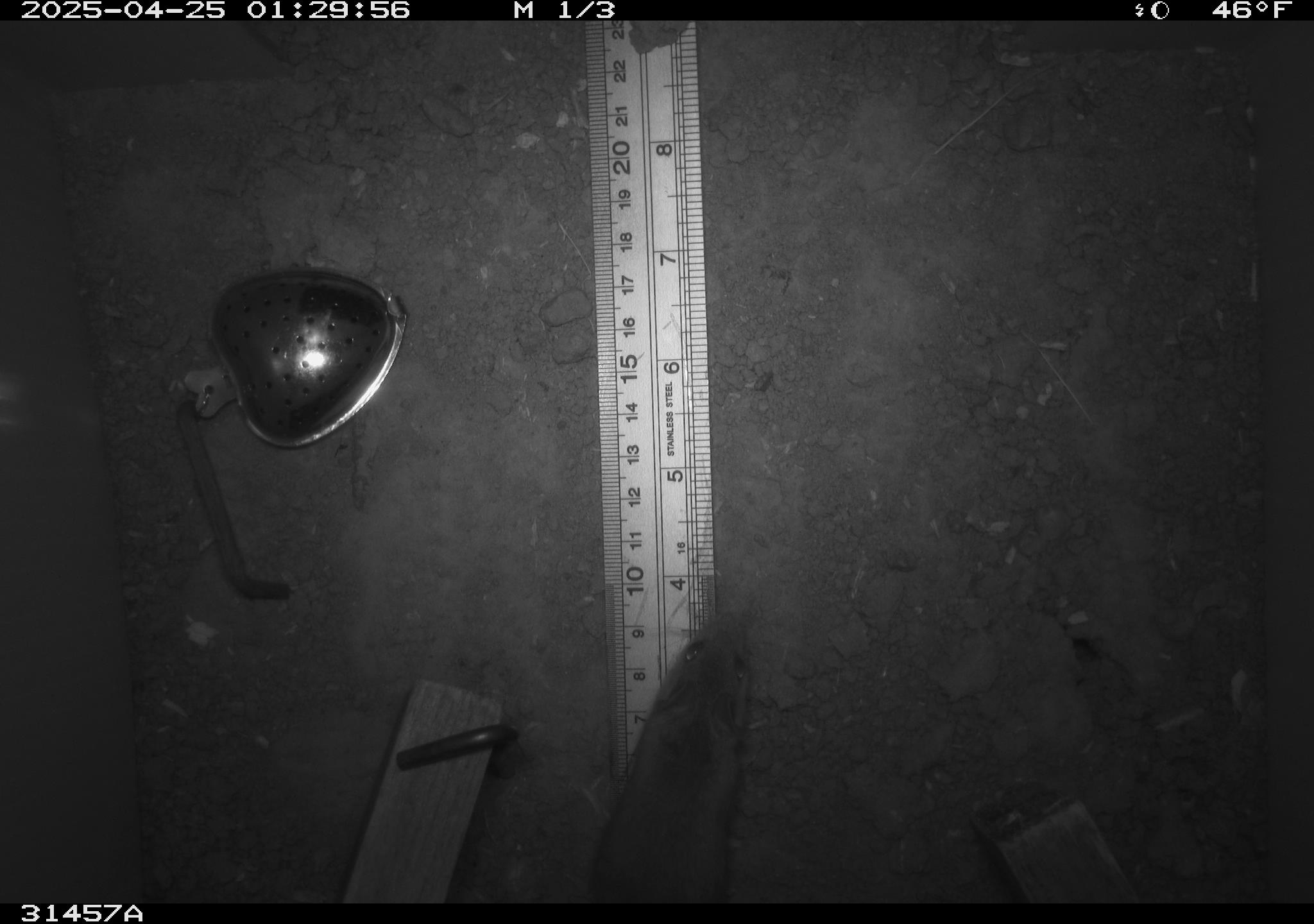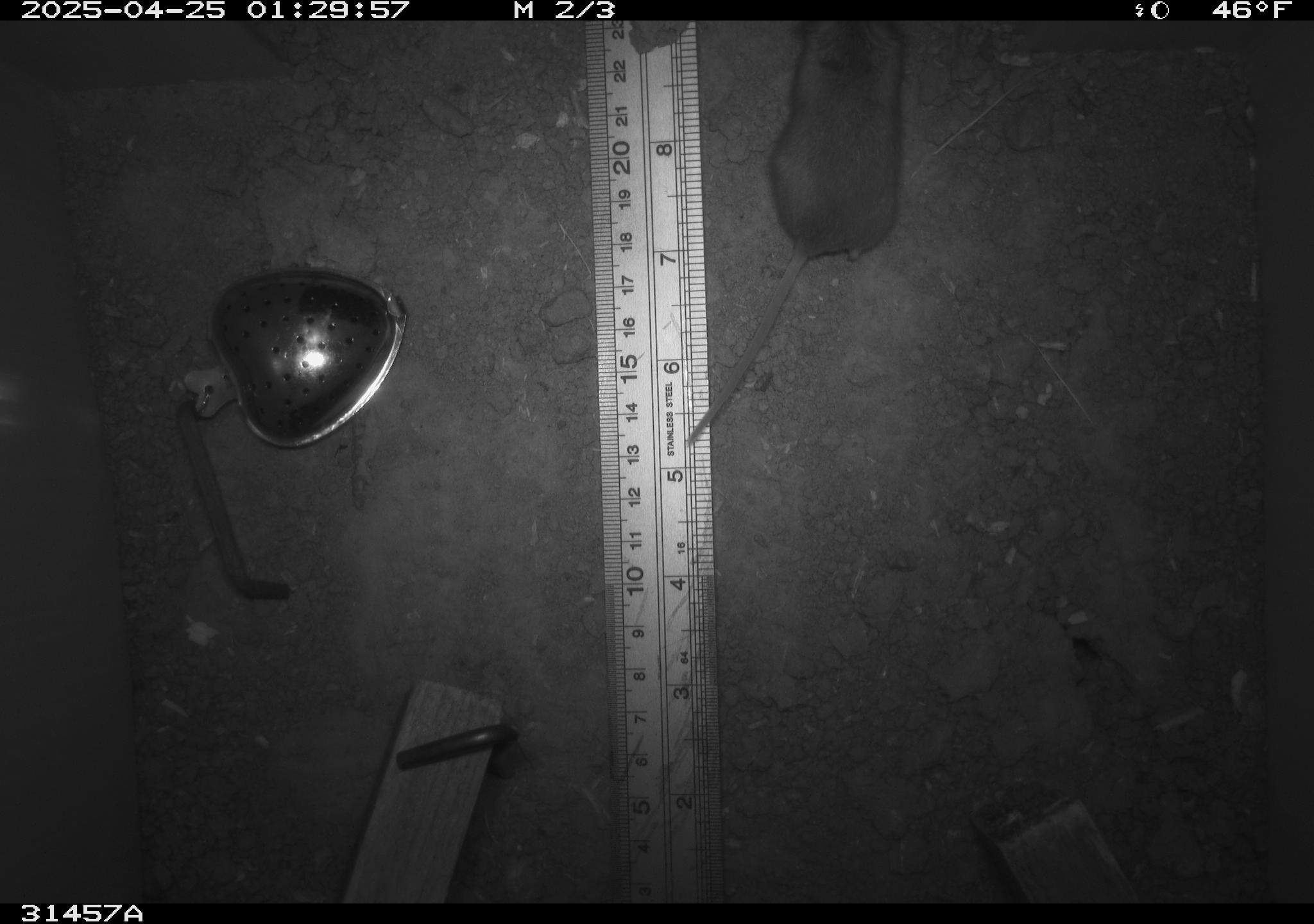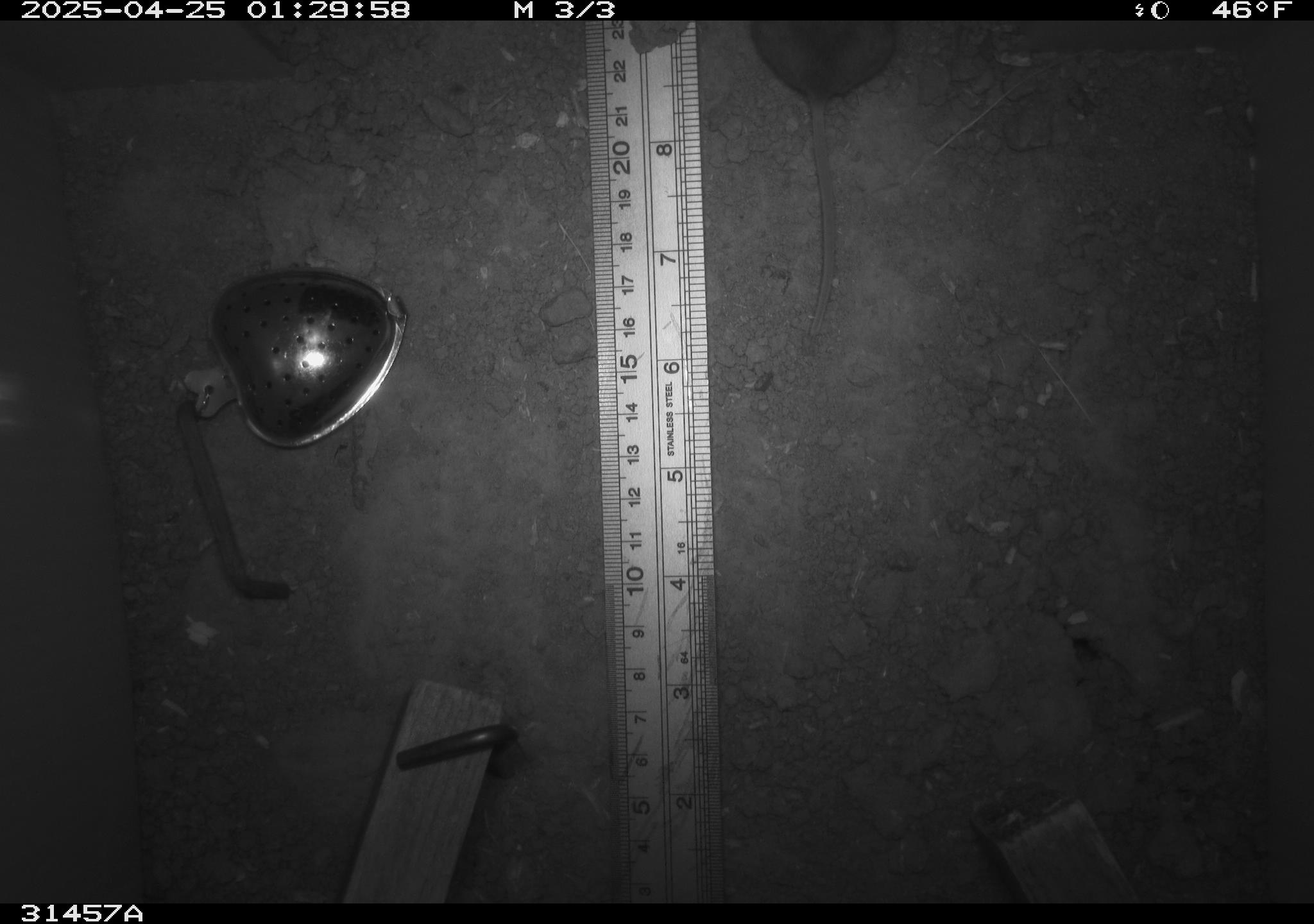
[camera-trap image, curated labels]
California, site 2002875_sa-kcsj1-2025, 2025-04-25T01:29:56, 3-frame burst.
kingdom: Animalia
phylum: Chordata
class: Mammalia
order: Rodentia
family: Muridae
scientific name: Muridae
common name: murids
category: muridae family